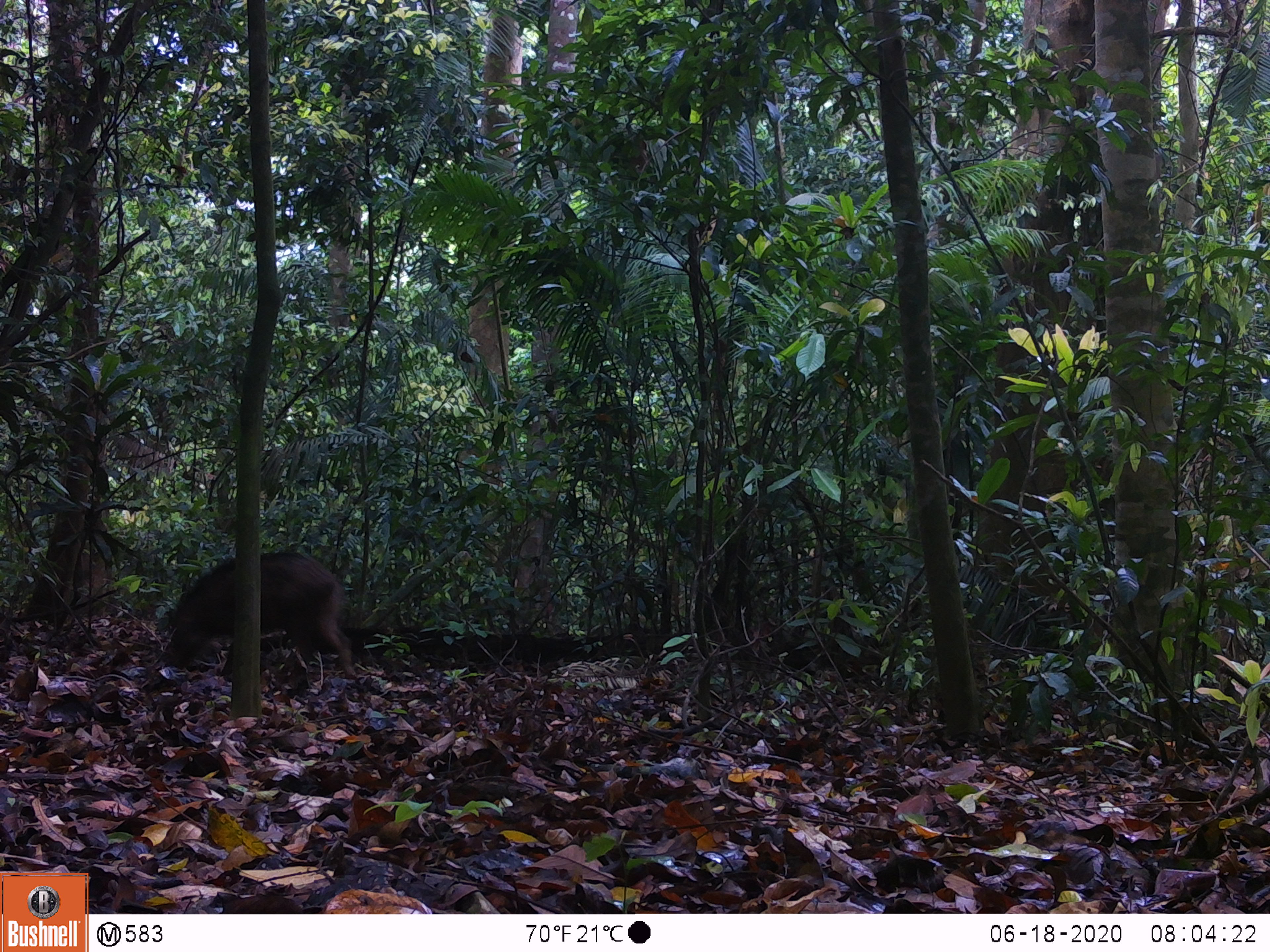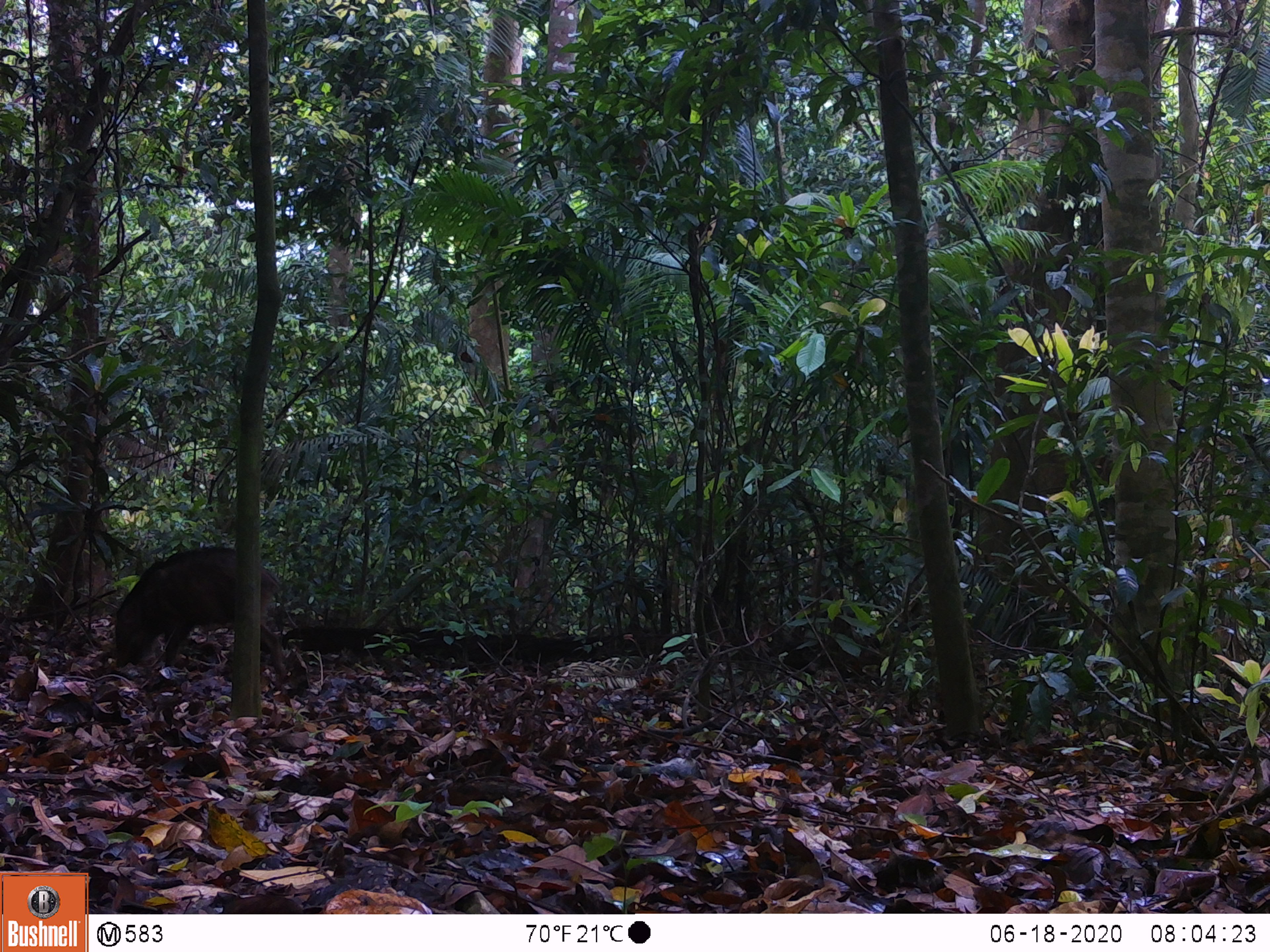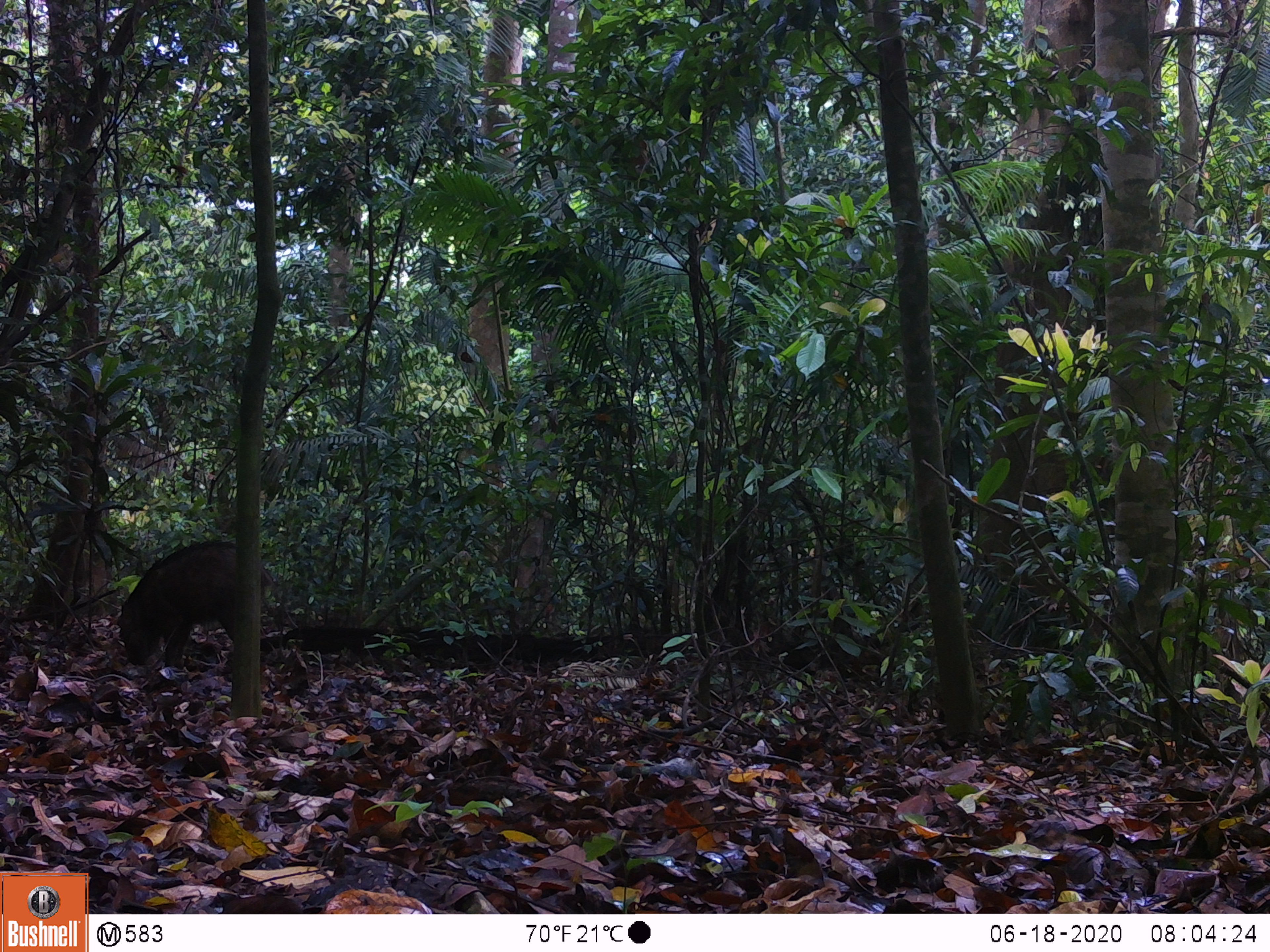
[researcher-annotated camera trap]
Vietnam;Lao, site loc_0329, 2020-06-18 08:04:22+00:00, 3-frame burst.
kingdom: Animalia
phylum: Chordata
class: Mammalia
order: Artiodactyla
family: Suidae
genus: Sus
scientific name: Sus scrofa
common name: eurasian wild pig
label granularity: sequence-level